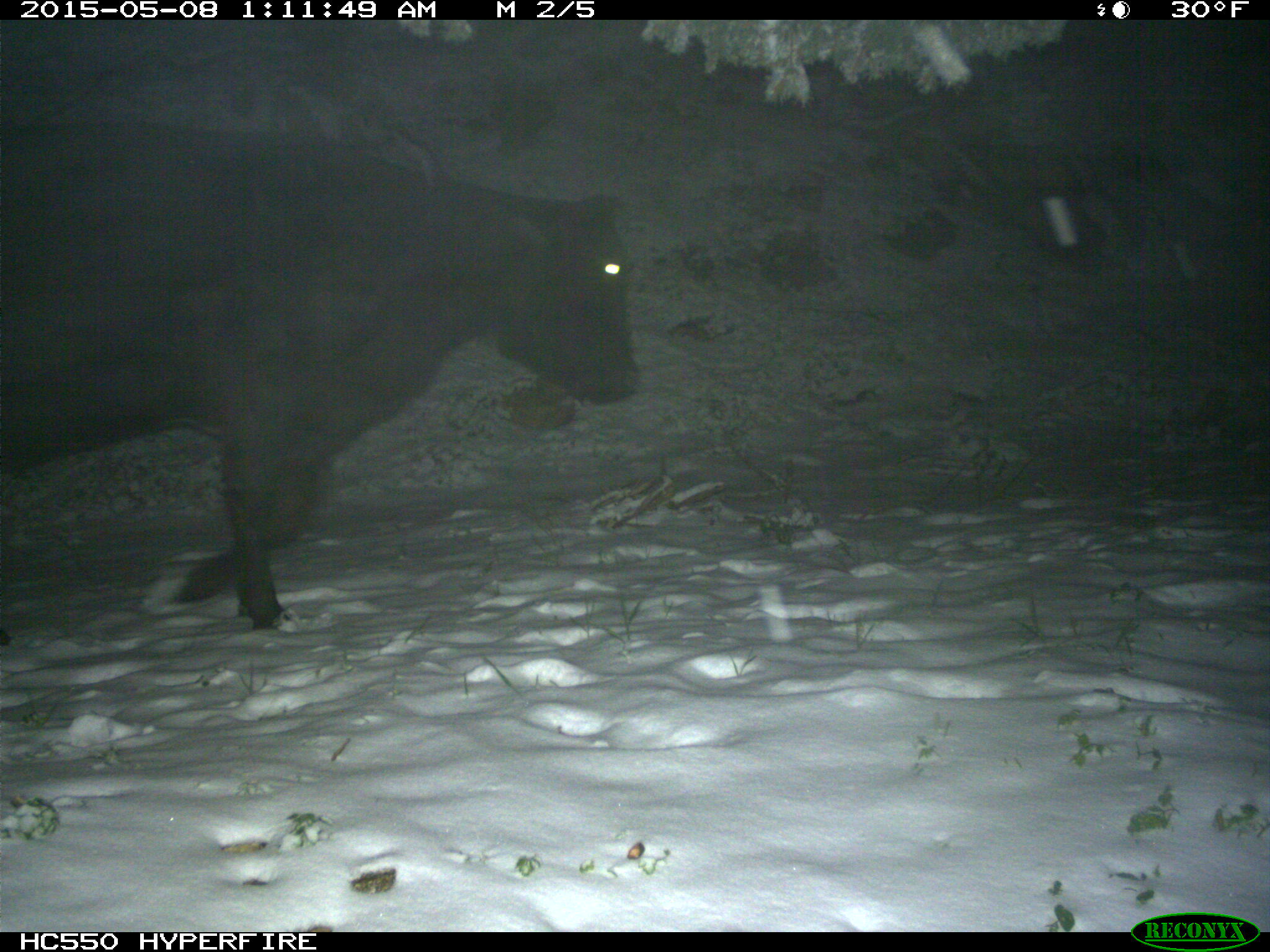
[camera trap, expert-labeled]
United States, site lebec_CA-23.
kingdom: Animalia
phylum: Chordata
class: Mammalia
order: Artiodactyla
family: Bovidae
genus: Bos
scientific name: Bos taurus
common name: domestic cow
Bos taurus (domestic cow).